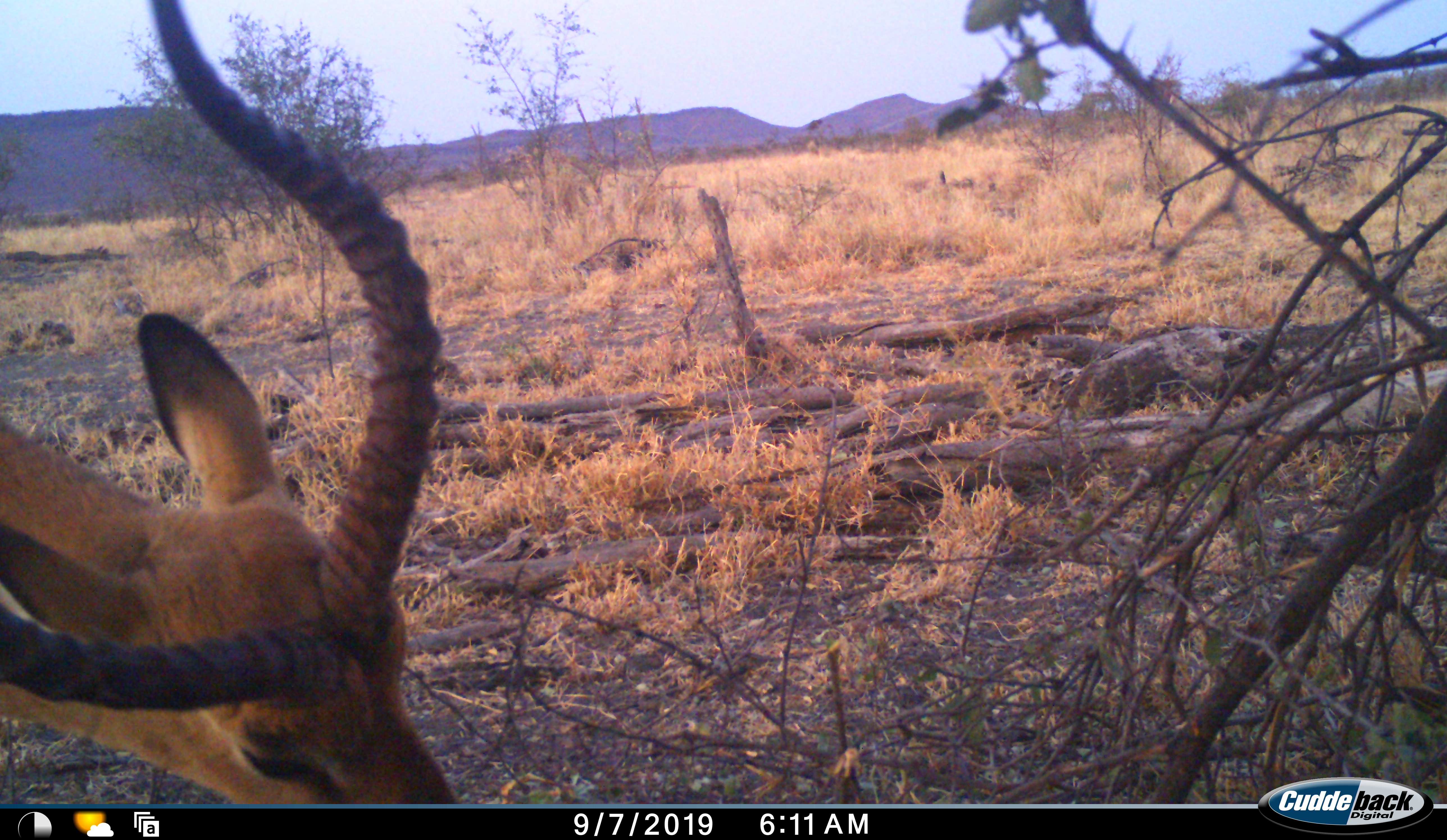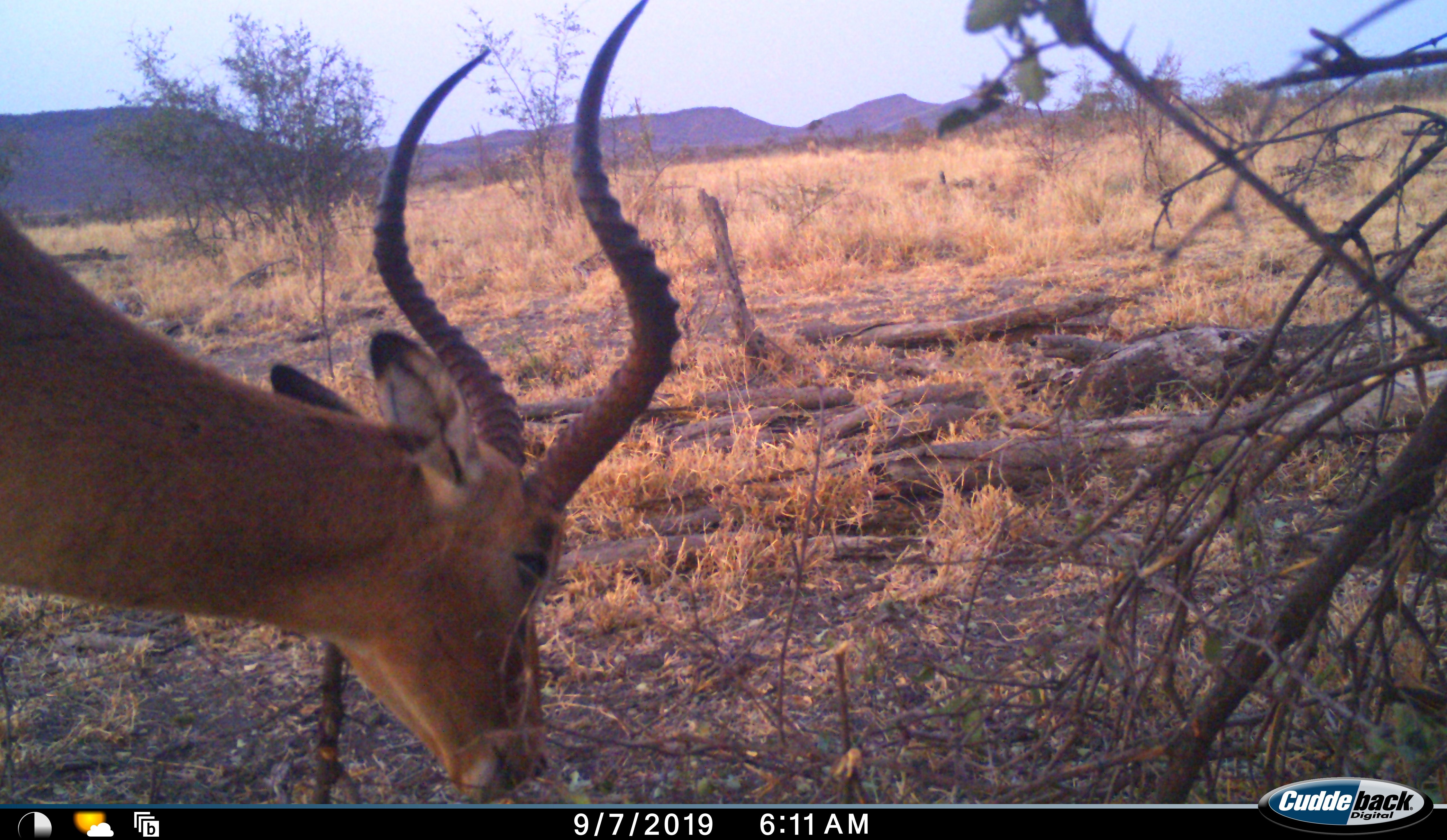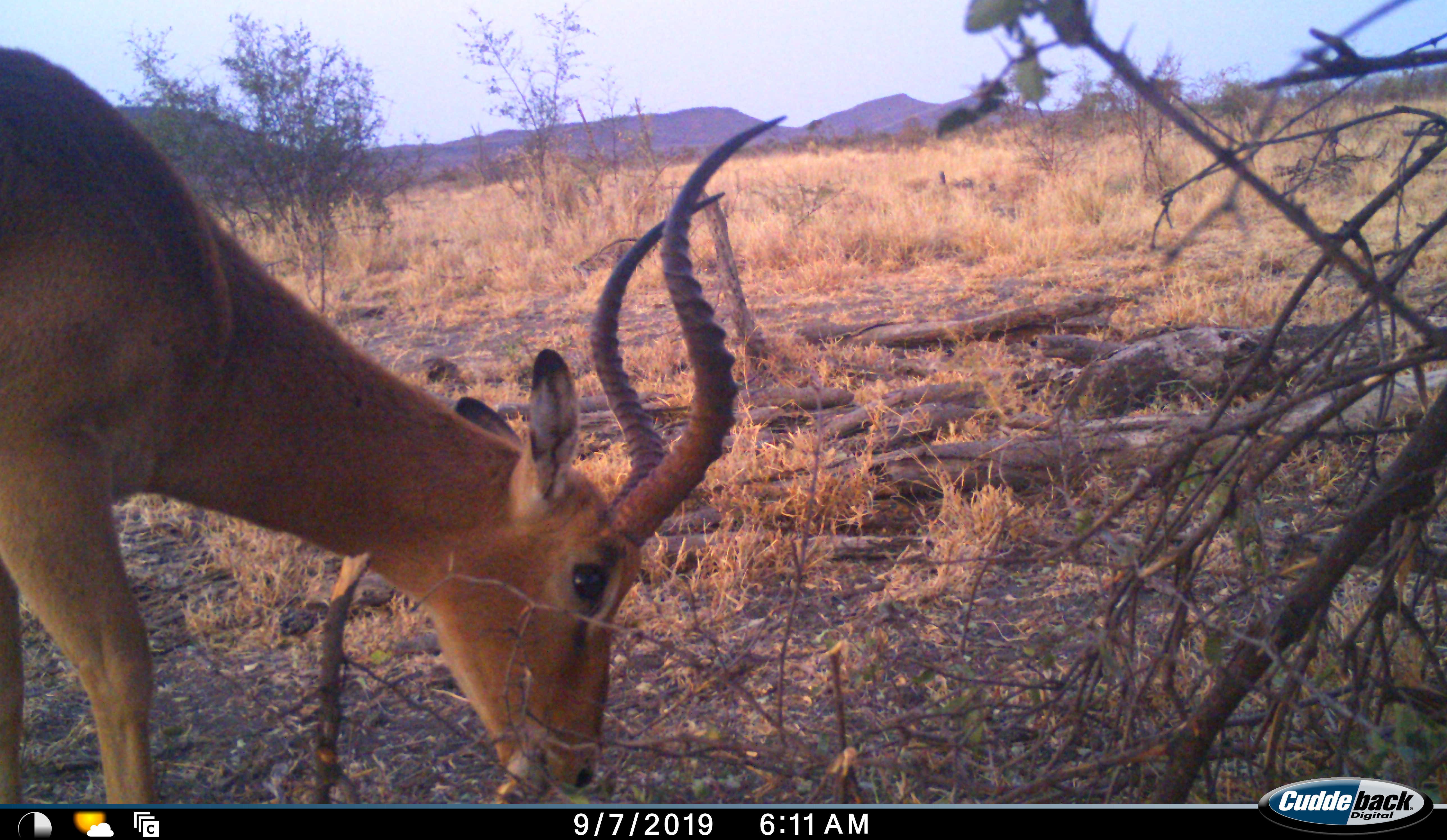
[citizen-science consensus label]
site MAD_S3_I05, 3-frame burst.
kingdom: Animalia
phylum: Chordata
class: Mammalia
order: Artiodactyla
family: Bovidae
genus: Aepyceros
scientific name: Aepyceros melampus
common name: impala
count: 1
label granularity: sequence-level